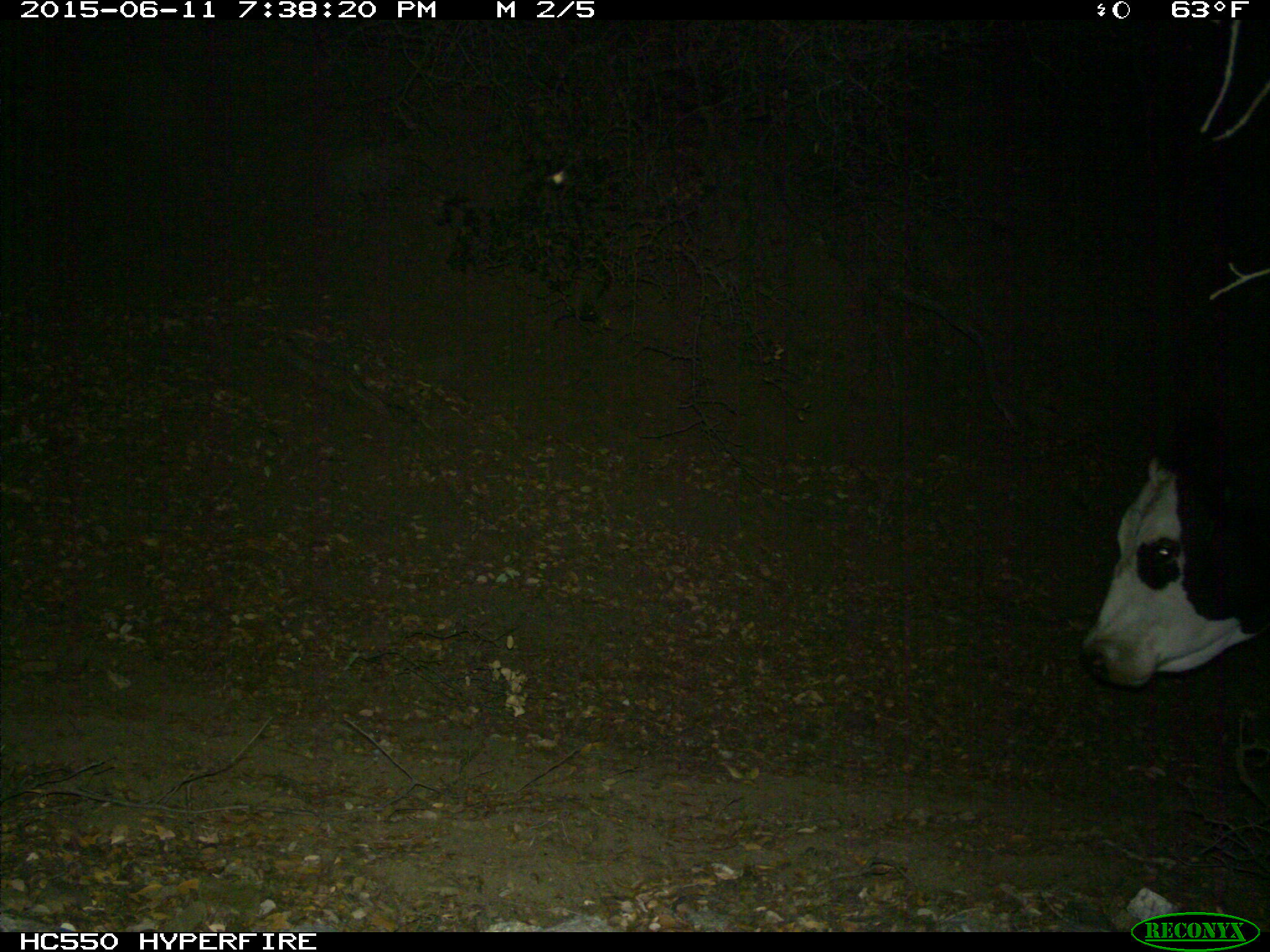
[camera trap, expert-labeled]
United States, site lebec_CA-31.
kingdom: Animalia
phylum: Chordata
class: Mammalia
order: Artiodactyla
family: Bovidae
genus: Bos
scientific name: Bos taurus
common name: domestic cow